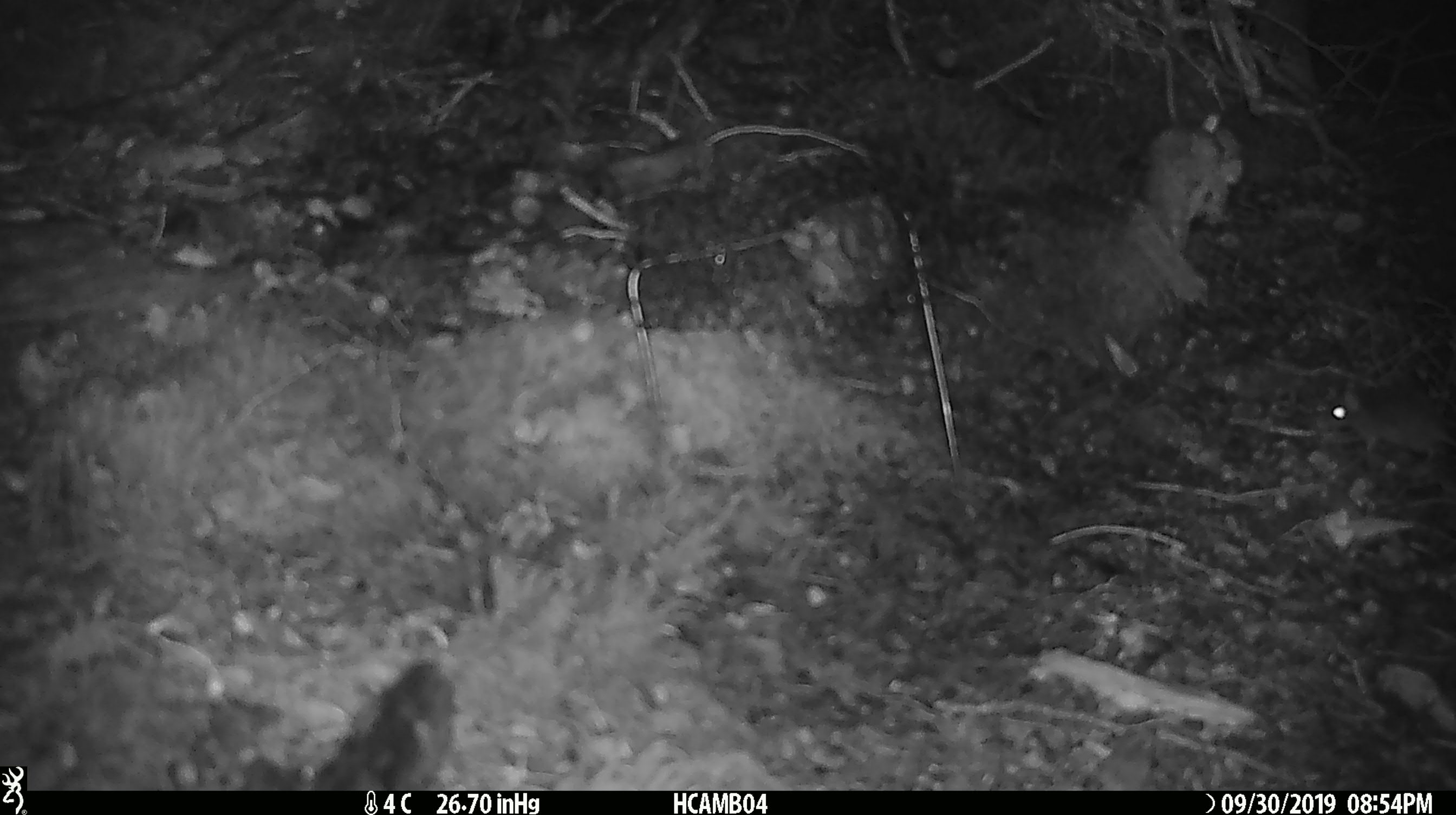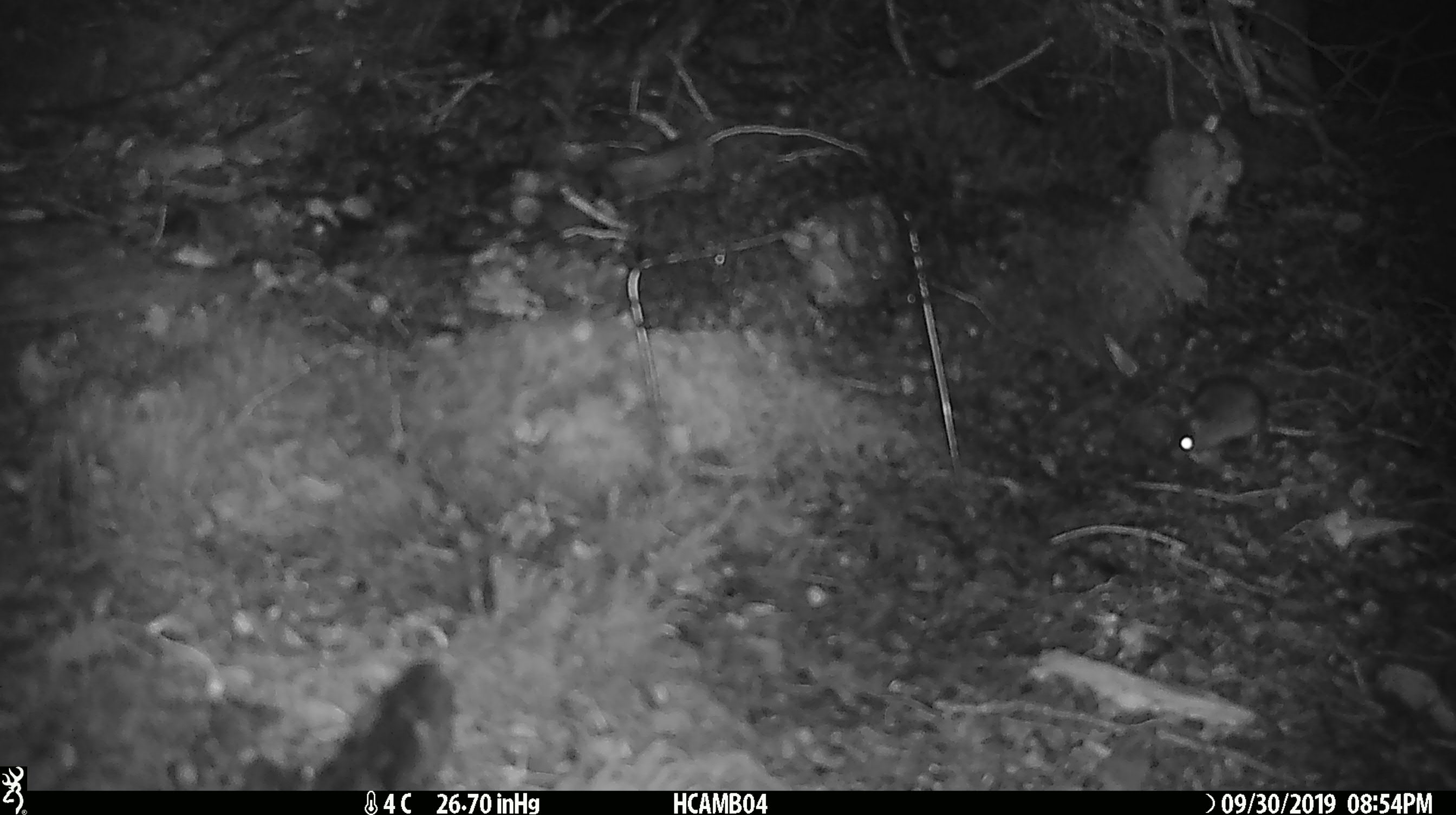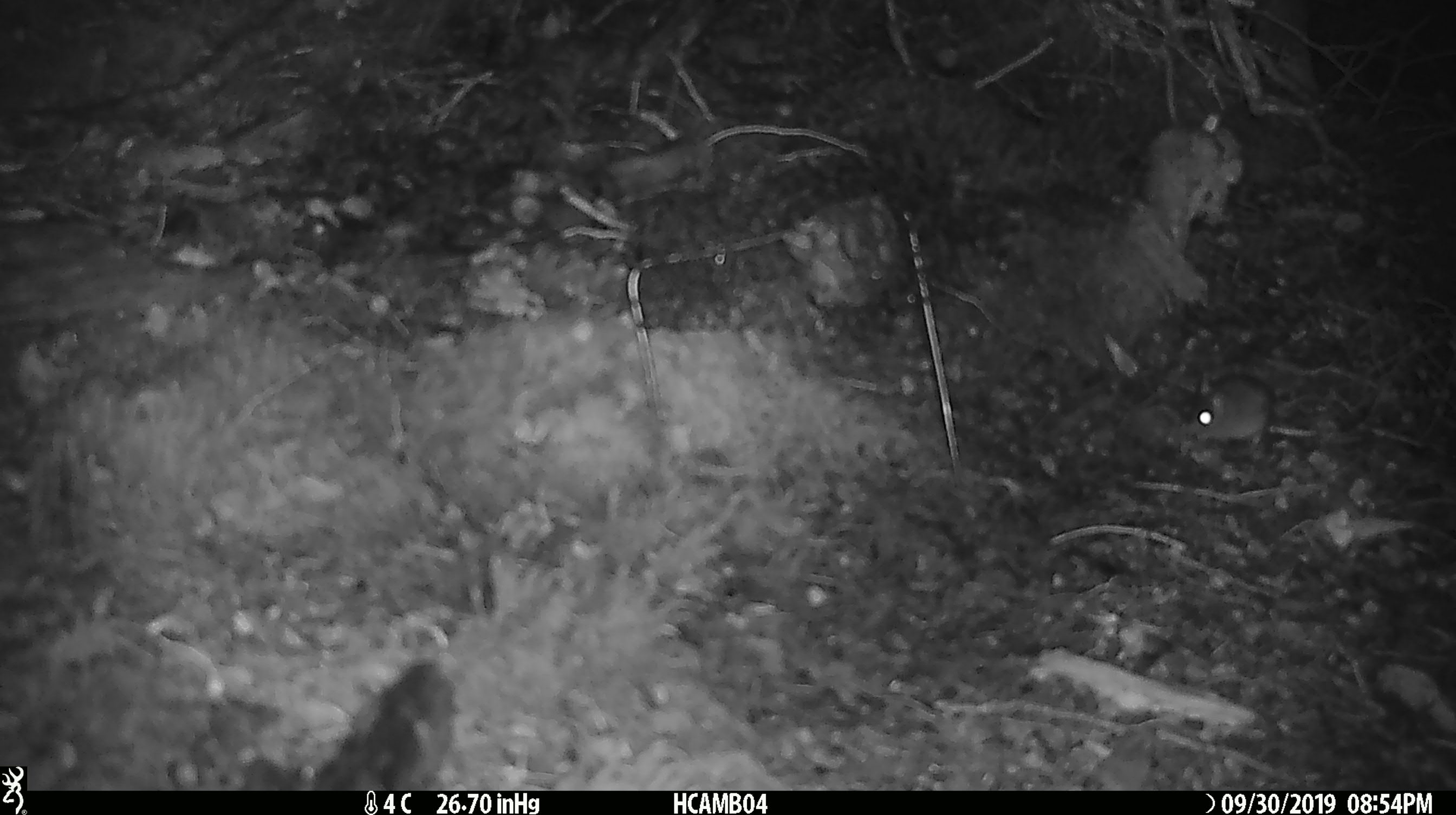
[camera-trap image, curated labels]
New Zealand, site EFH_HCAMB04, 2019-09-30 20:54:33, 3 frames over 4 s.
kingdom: Animalia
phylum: Chordata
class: Mammalia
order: Rodentia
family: Muridae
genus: Mus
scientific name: Mus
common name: mouse